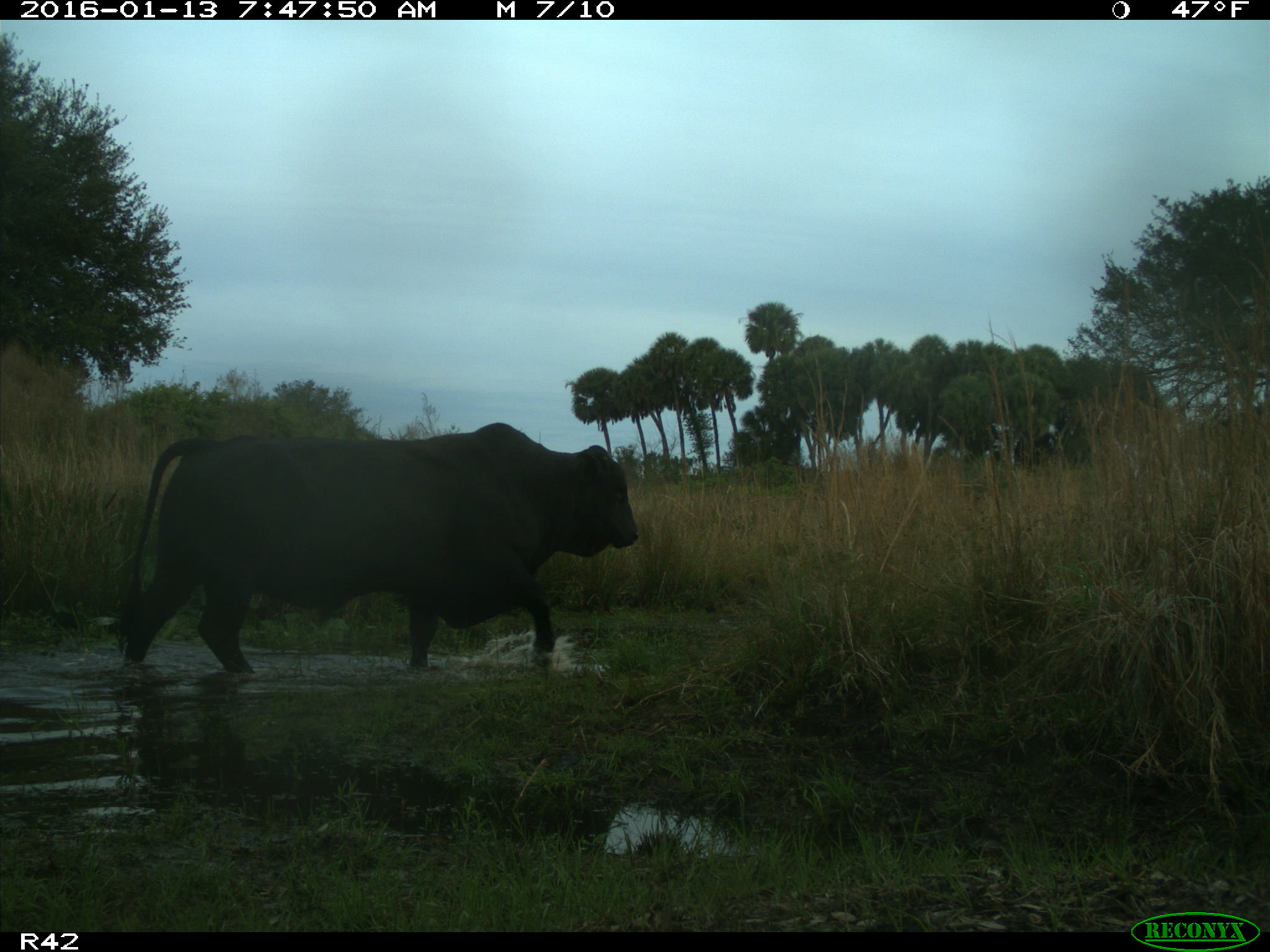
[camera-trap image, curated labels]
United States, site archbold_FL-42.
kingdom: Animalia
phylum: Chordata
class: Mammalia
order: Artiodactyla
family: Bovidae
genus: Bos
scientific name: Bos taurus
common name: domestic cow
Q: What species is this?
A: Bos taurus (domestic cow).